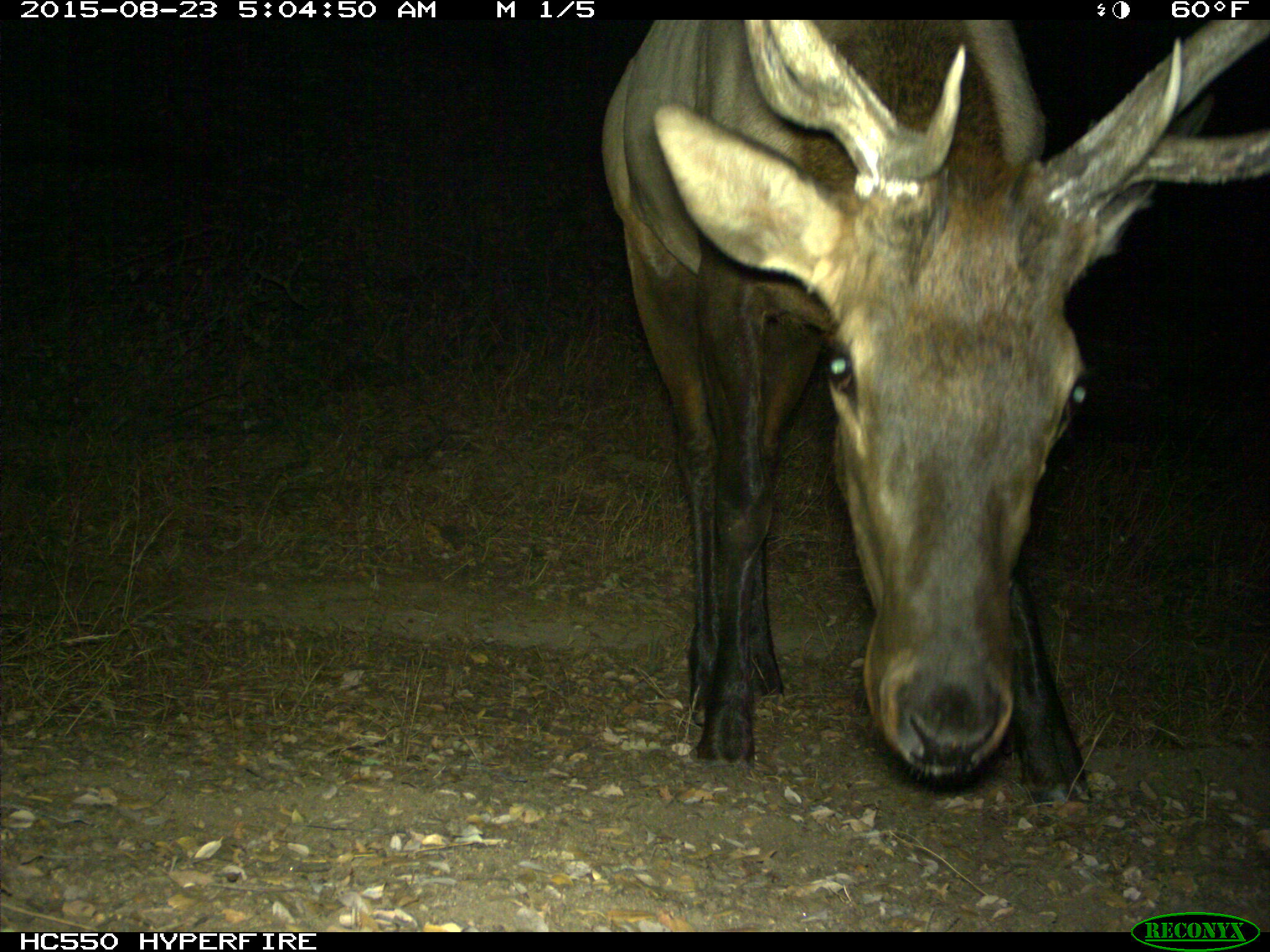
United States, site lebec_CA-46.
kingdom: Animalia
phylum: Chordata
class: Mammalia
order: Artiodactyla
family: Cervidae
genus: Cervus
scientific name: Cervus canadensis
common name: elk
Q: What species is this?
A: Cervus canadensis (elk).